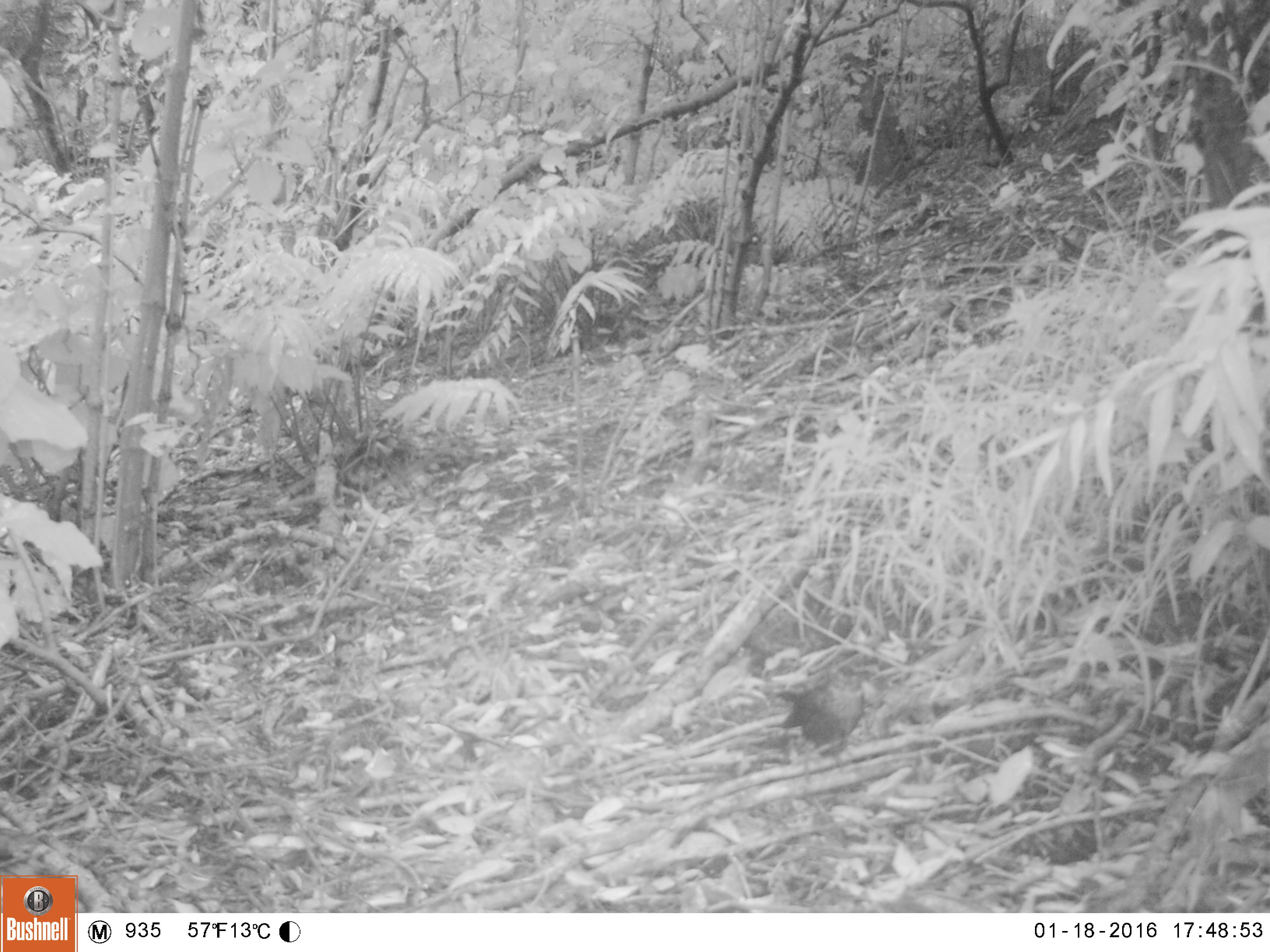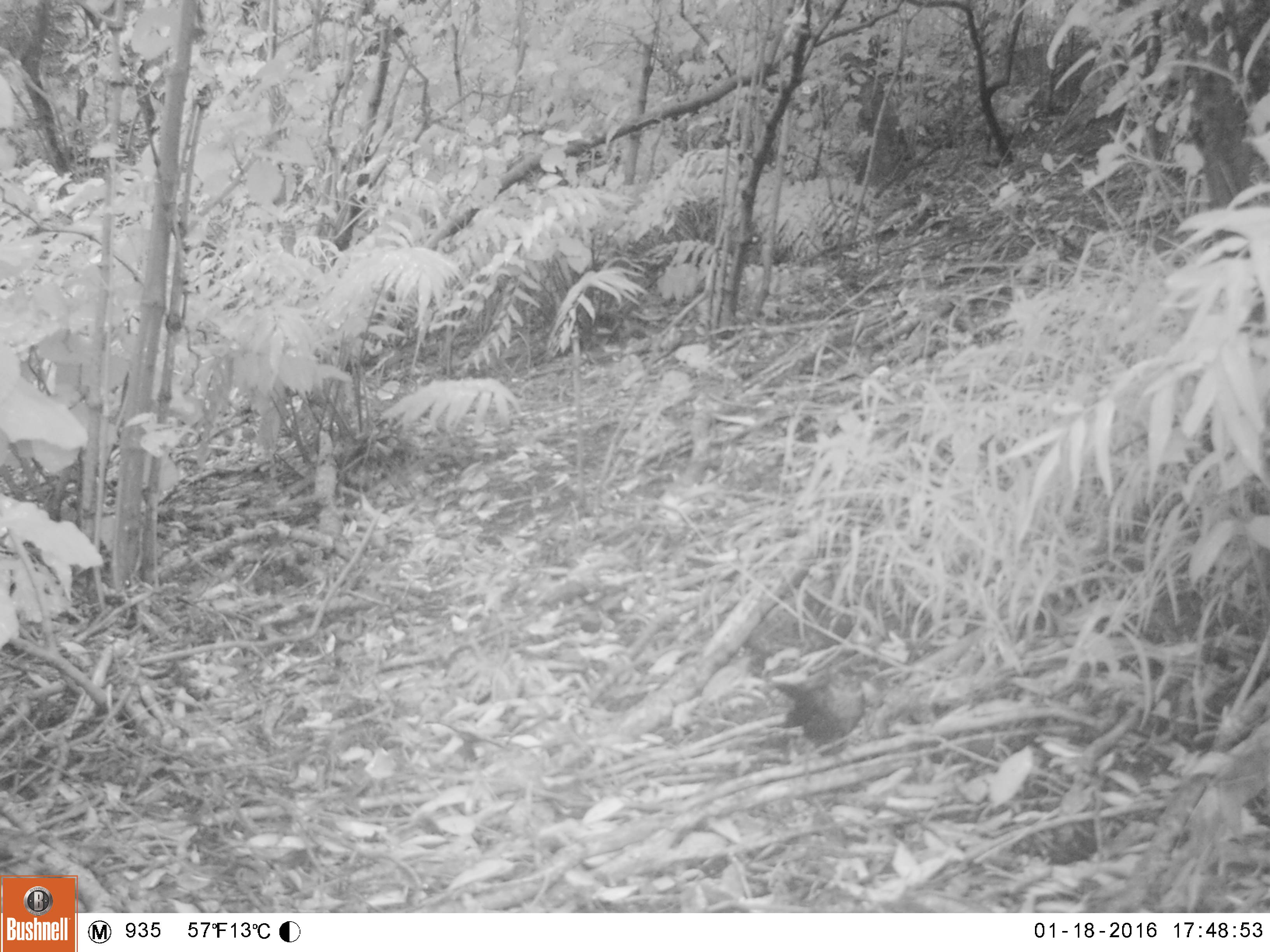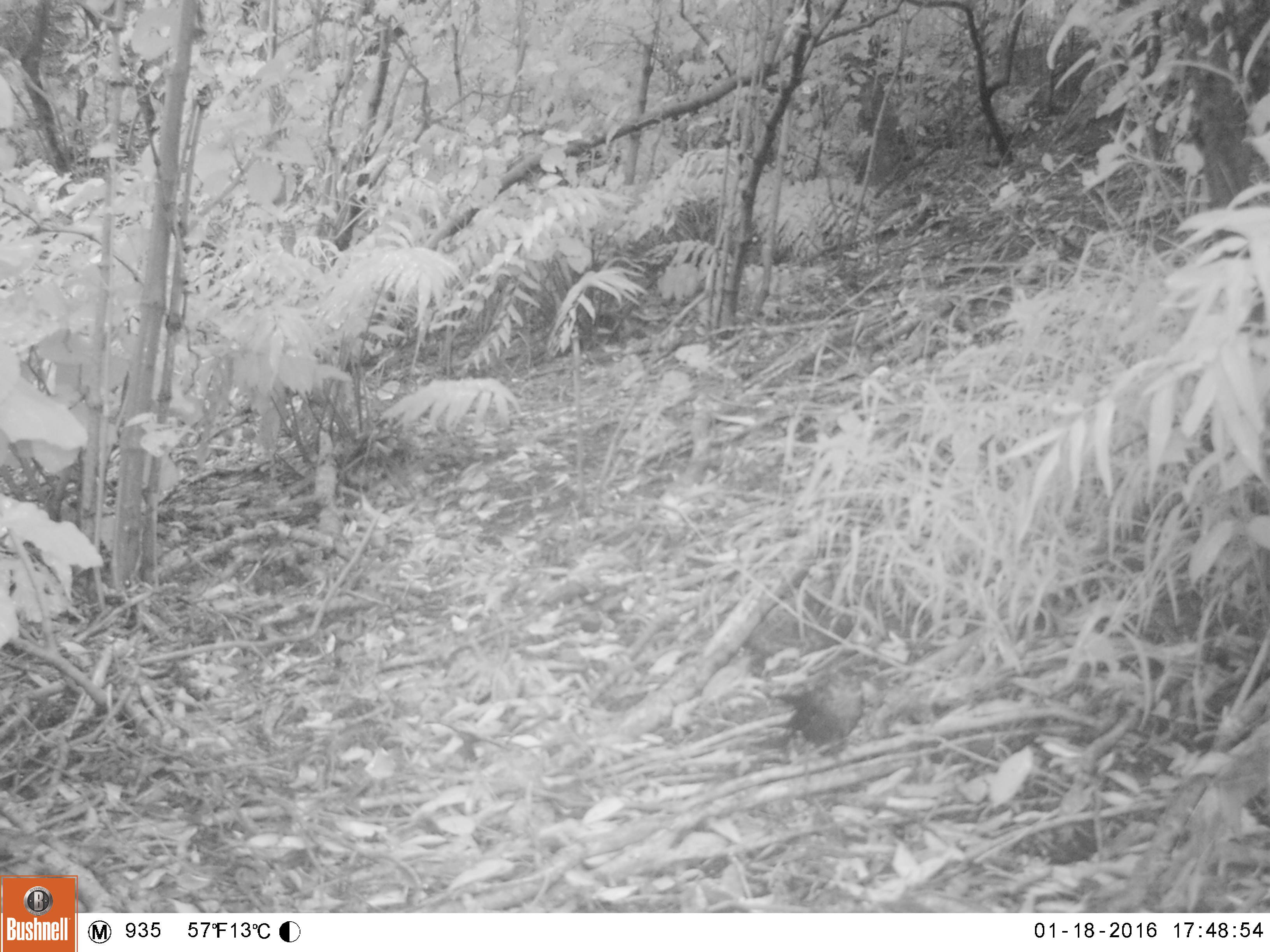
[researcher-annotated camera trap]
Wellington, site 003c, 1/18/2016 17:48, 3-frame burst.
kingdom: Animalia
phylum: Chordata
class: Aves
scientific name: Aves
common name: bird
Bird (Aves).